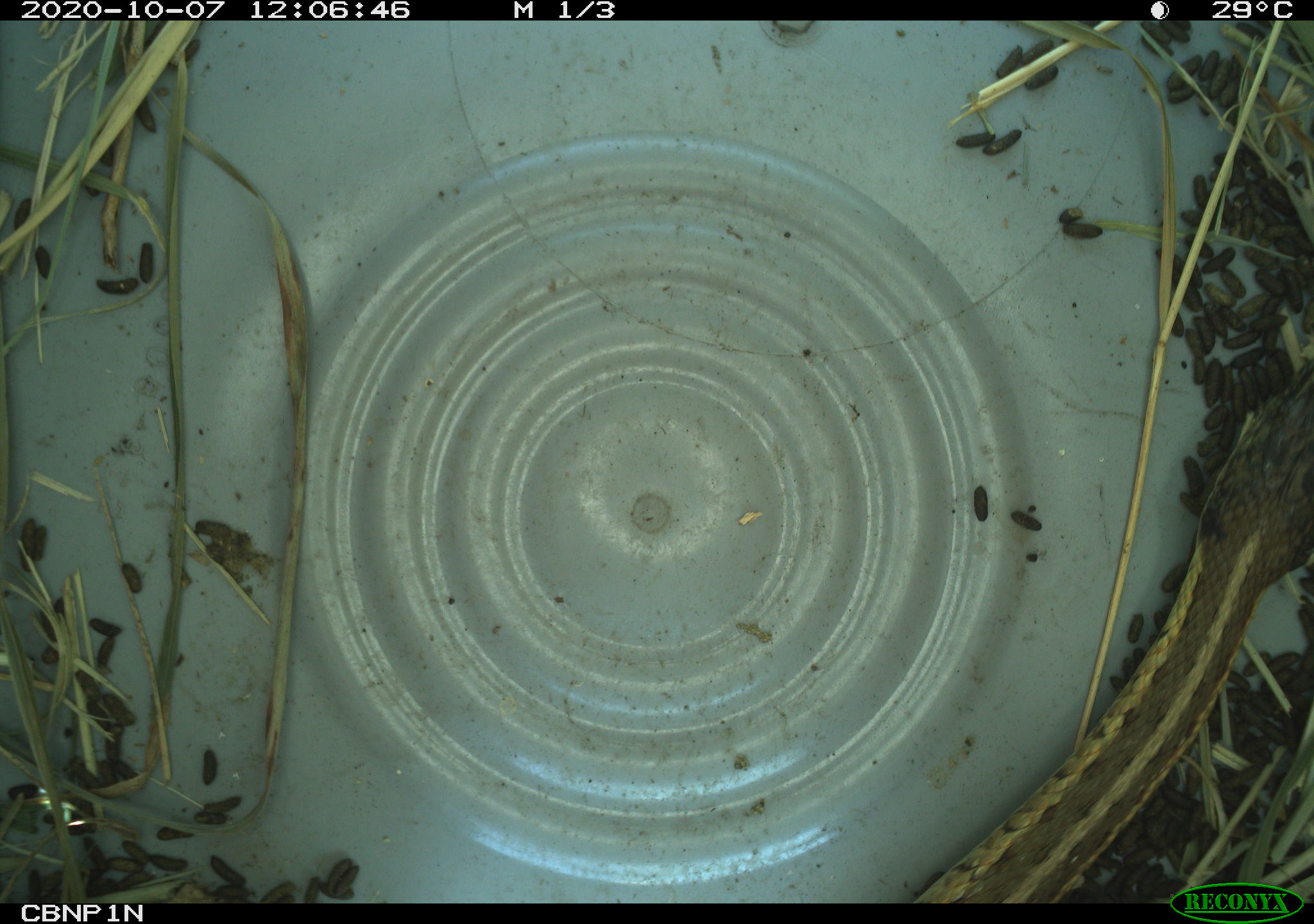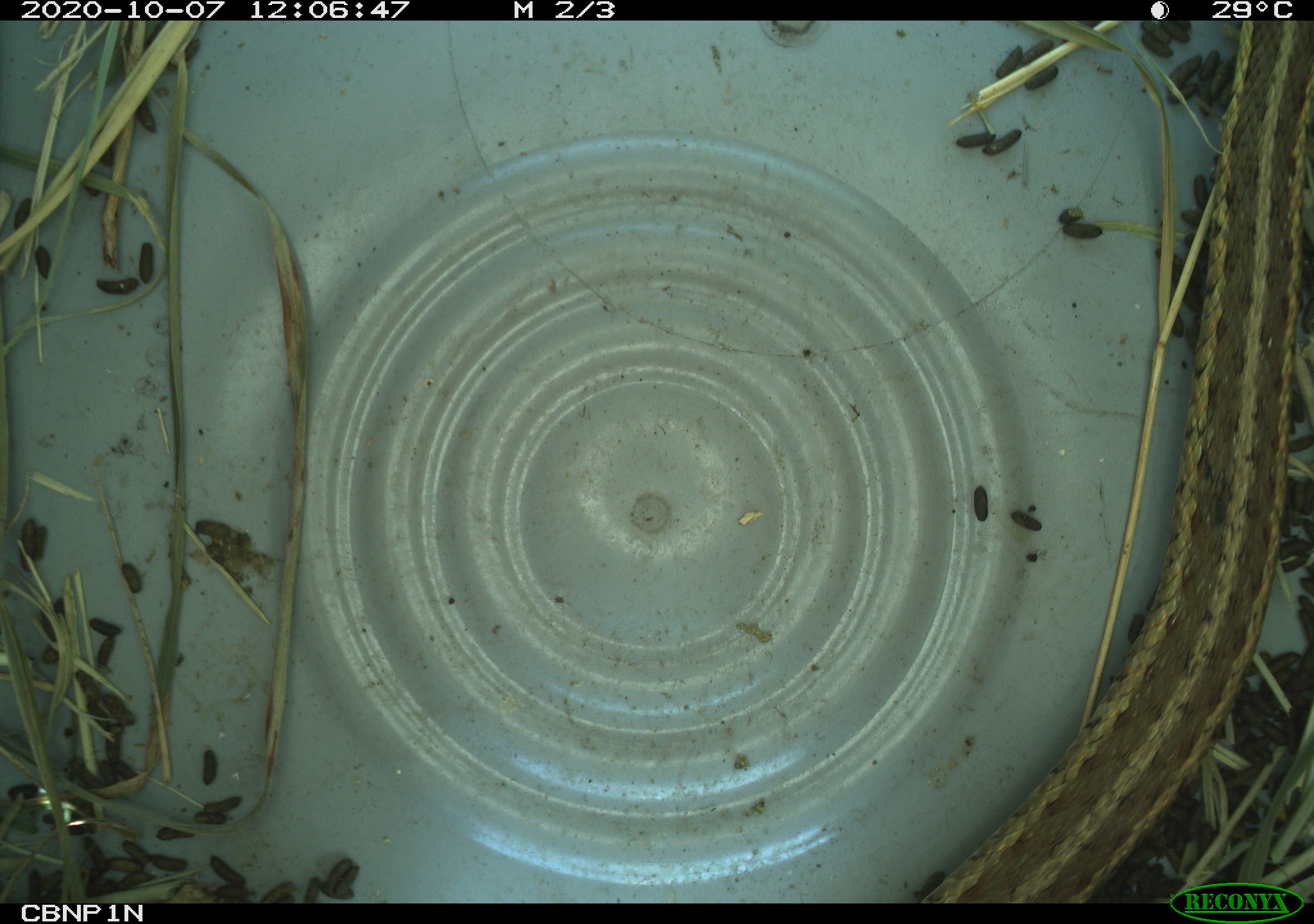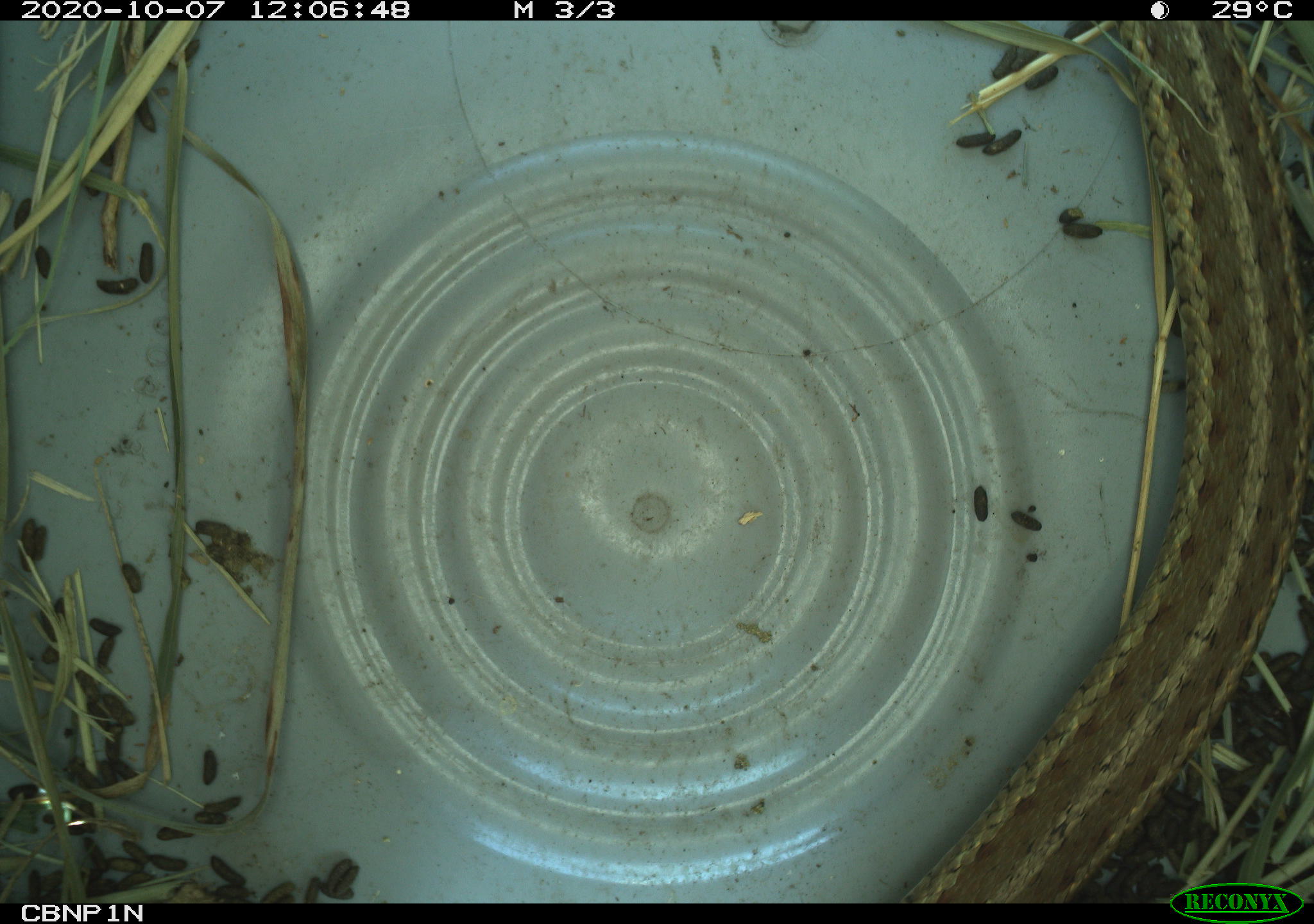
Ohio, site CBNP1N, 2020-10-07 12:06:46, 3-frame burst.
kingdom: Animalia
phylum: Chordata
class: Reptilia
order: Squamata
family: Colubridae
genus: Thamnophis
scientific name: Thamnophis sirtalis sirtalis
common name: eastern gartersnake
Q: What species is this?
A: Eastern gartersnake (Thamnophis sirtalis sirtalis).